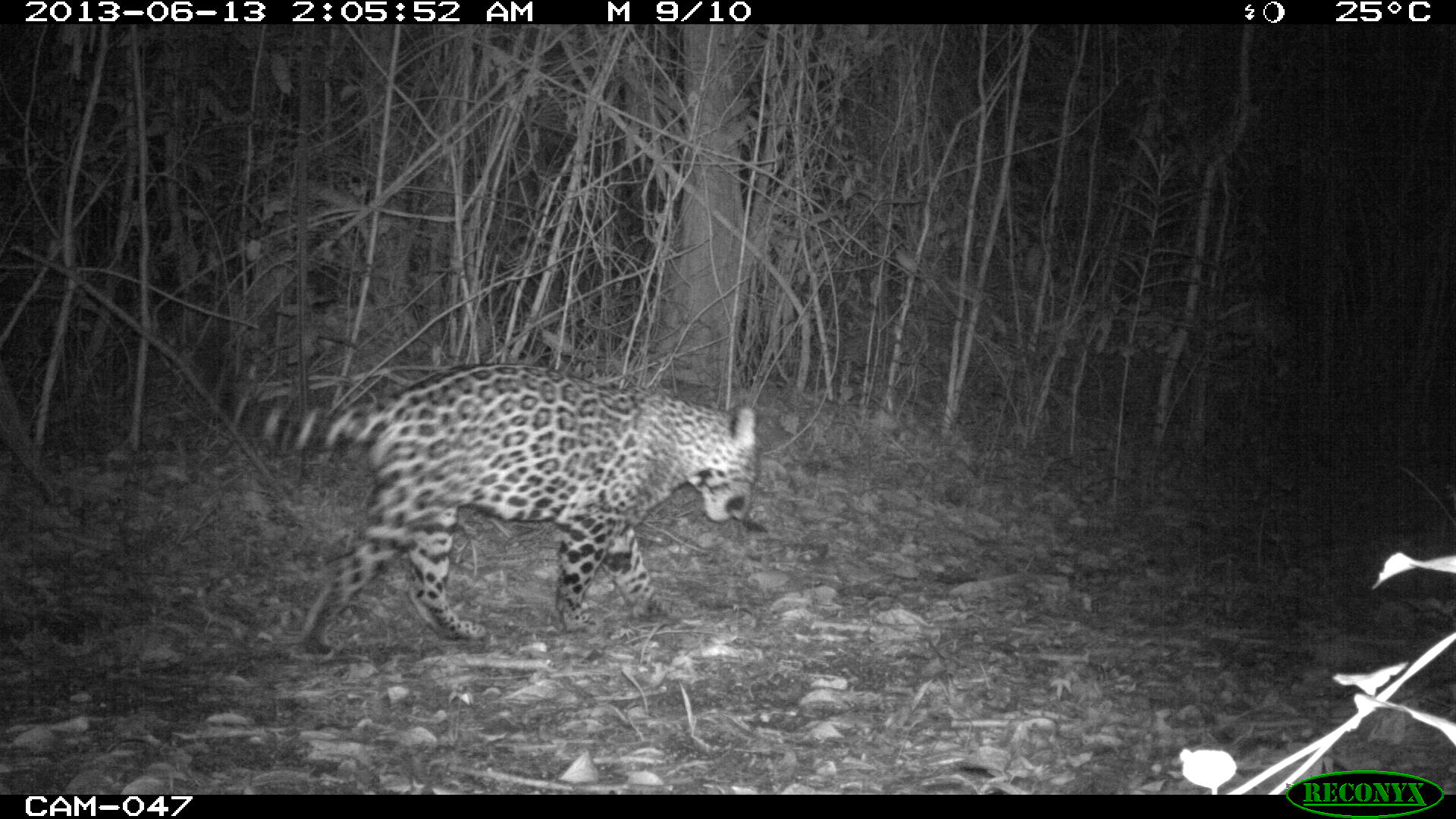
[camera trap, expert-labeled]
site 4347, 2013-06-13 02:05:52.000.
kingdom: Animalia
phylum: Chordata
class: Mammalia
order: Carnivora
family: Felidae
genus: Panthera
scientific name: Panthera onca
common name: jaguar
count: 1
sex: male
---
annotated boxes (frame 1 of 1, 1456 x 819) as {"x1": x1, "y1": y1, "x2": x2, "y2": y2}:
panthera onca: {"x1": 190, "y1": 336, "x2": 759, "y2": 656}